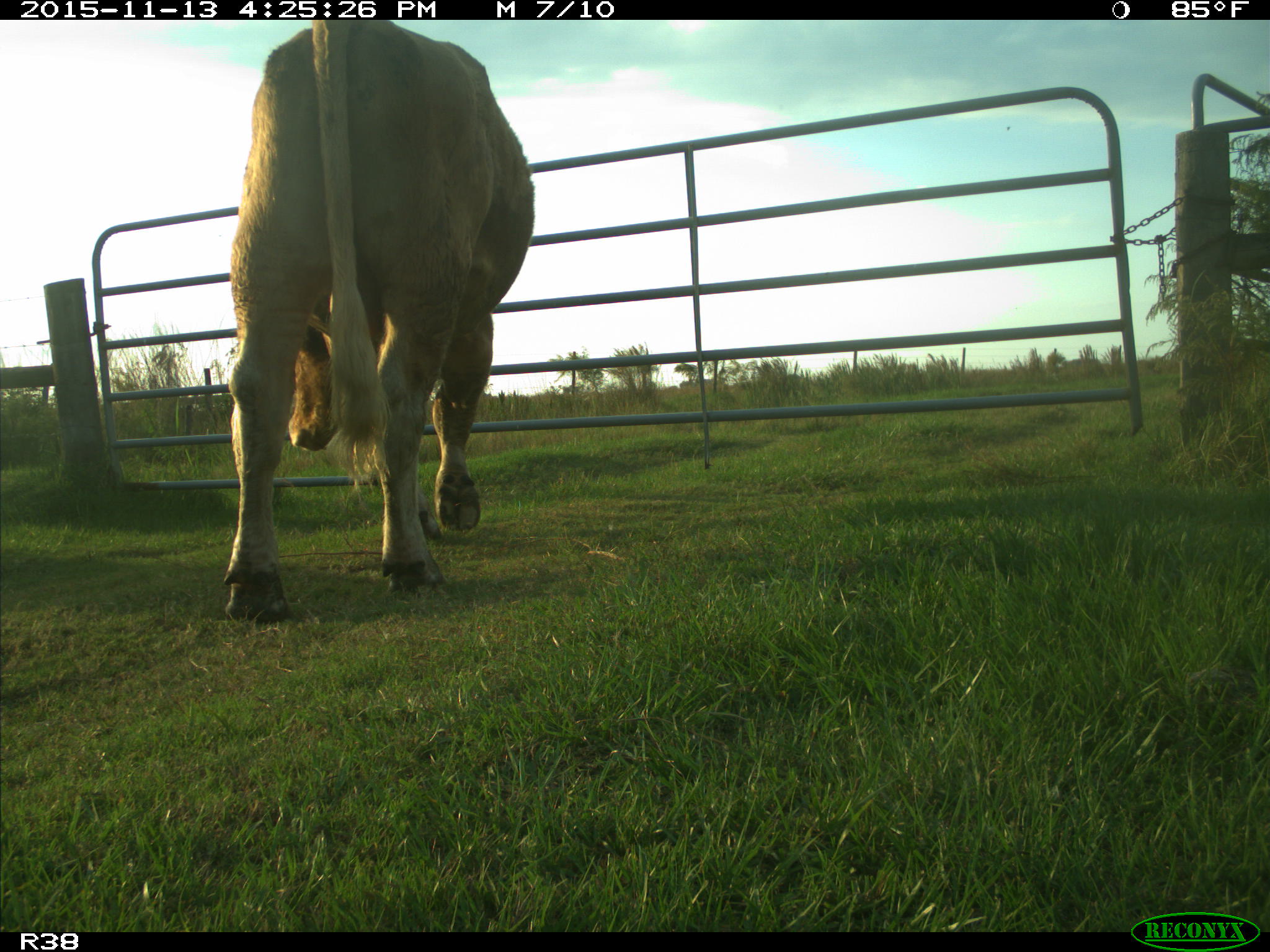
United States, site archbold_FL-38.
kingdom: Animalia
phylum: Chordata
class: Mammalia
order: Artiodactyla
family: Bovidae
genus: Bos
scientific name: Bos taurus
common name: domestic cow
Bos taurus (domestic cow).